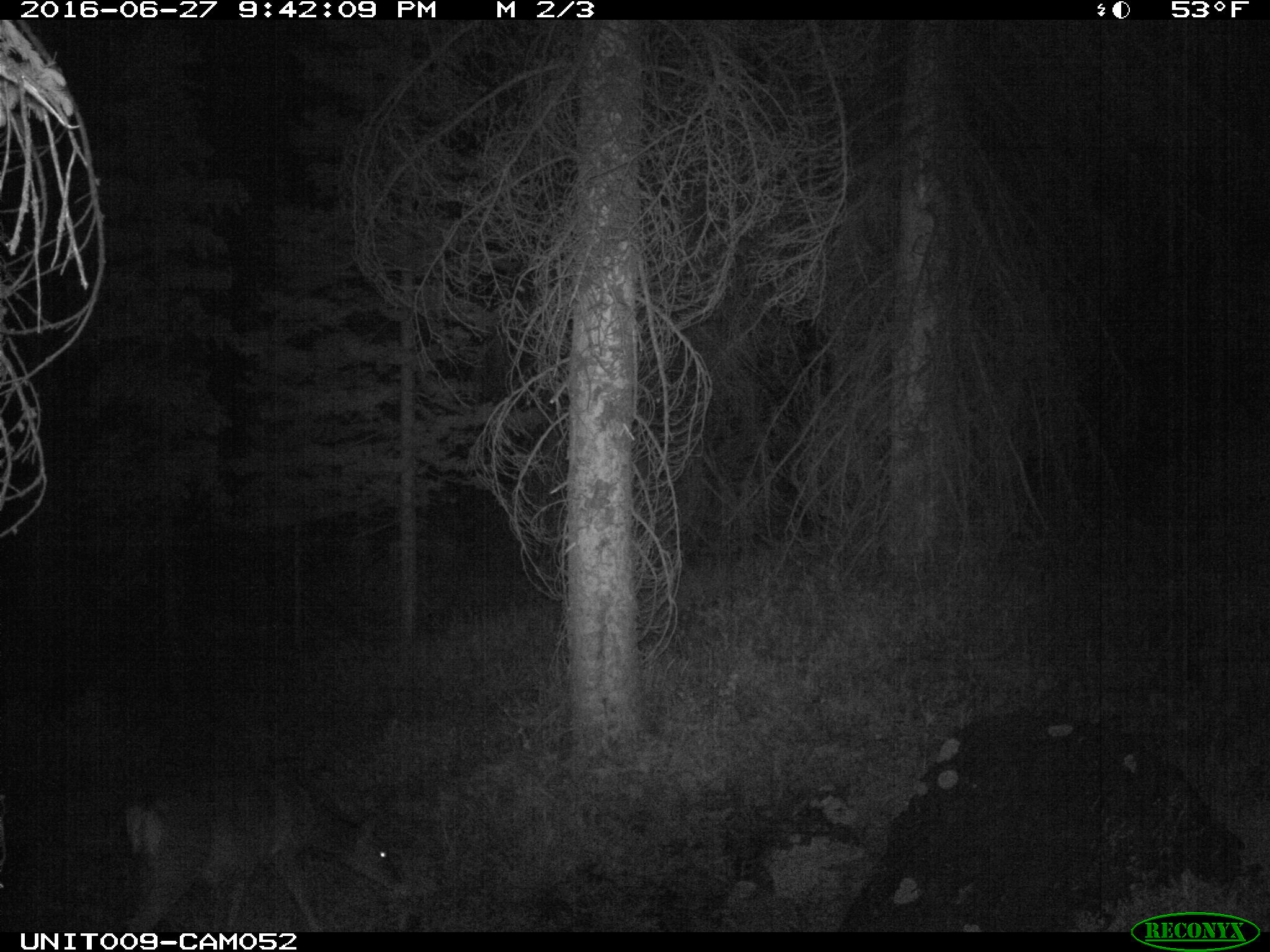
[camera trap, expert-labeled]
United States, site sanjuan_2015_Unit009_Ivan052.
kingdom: Animalia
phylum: Chordata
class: Mammalia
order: Artiodactyla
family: Cervidae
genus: Odocoileus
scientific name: Odocoileus hemionus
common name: mule deer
Odocoileus hemionus (mule deer).